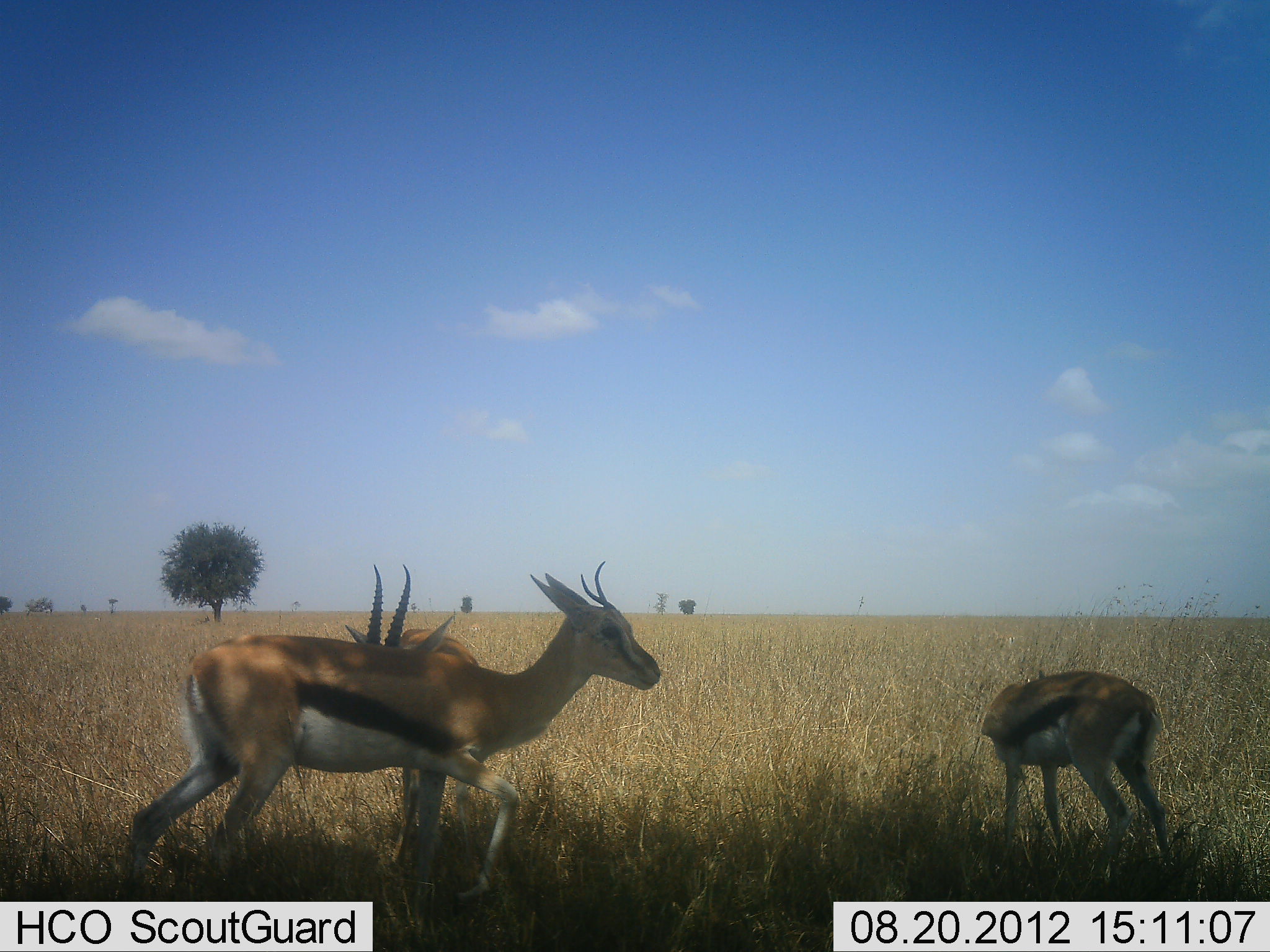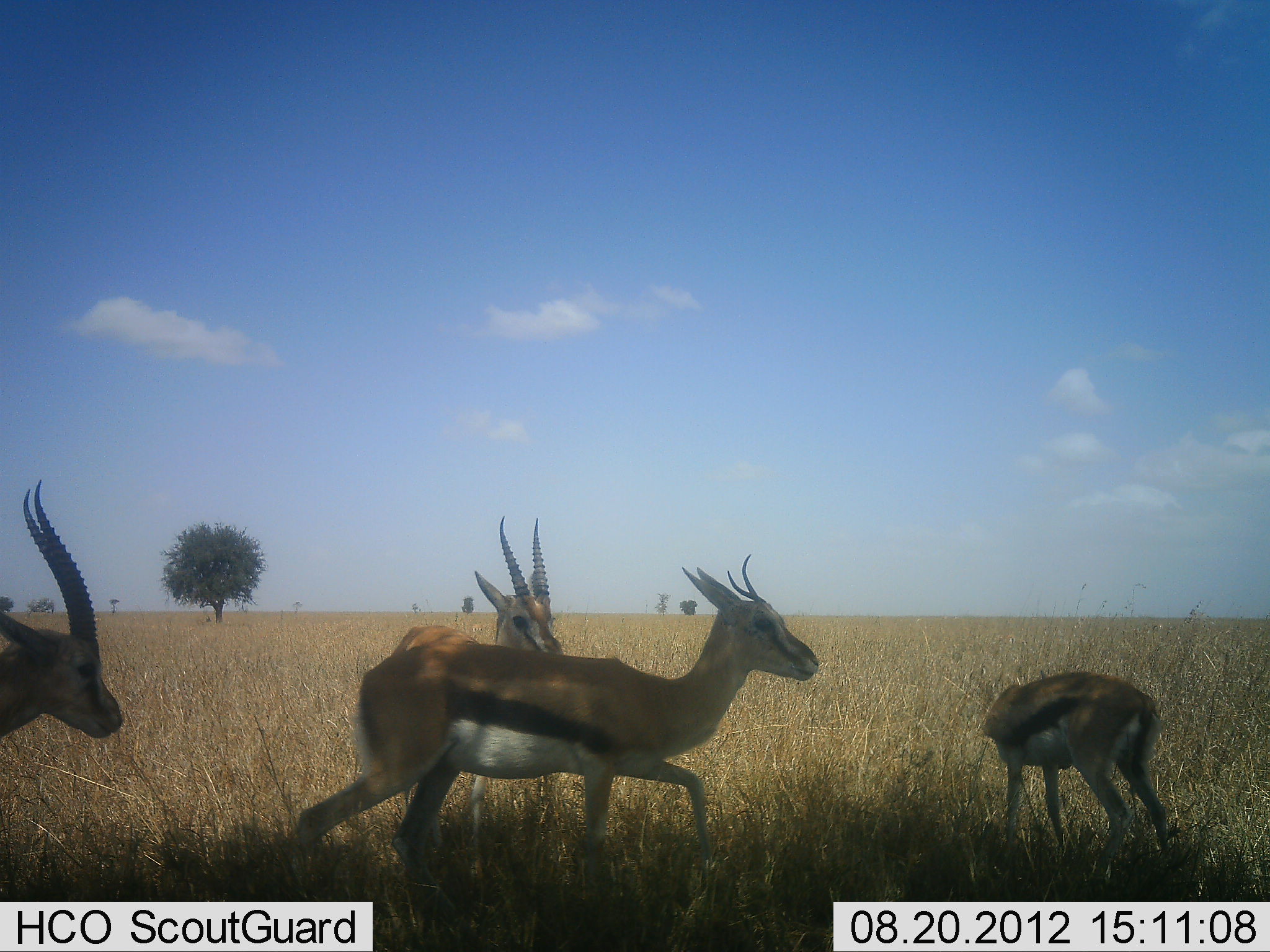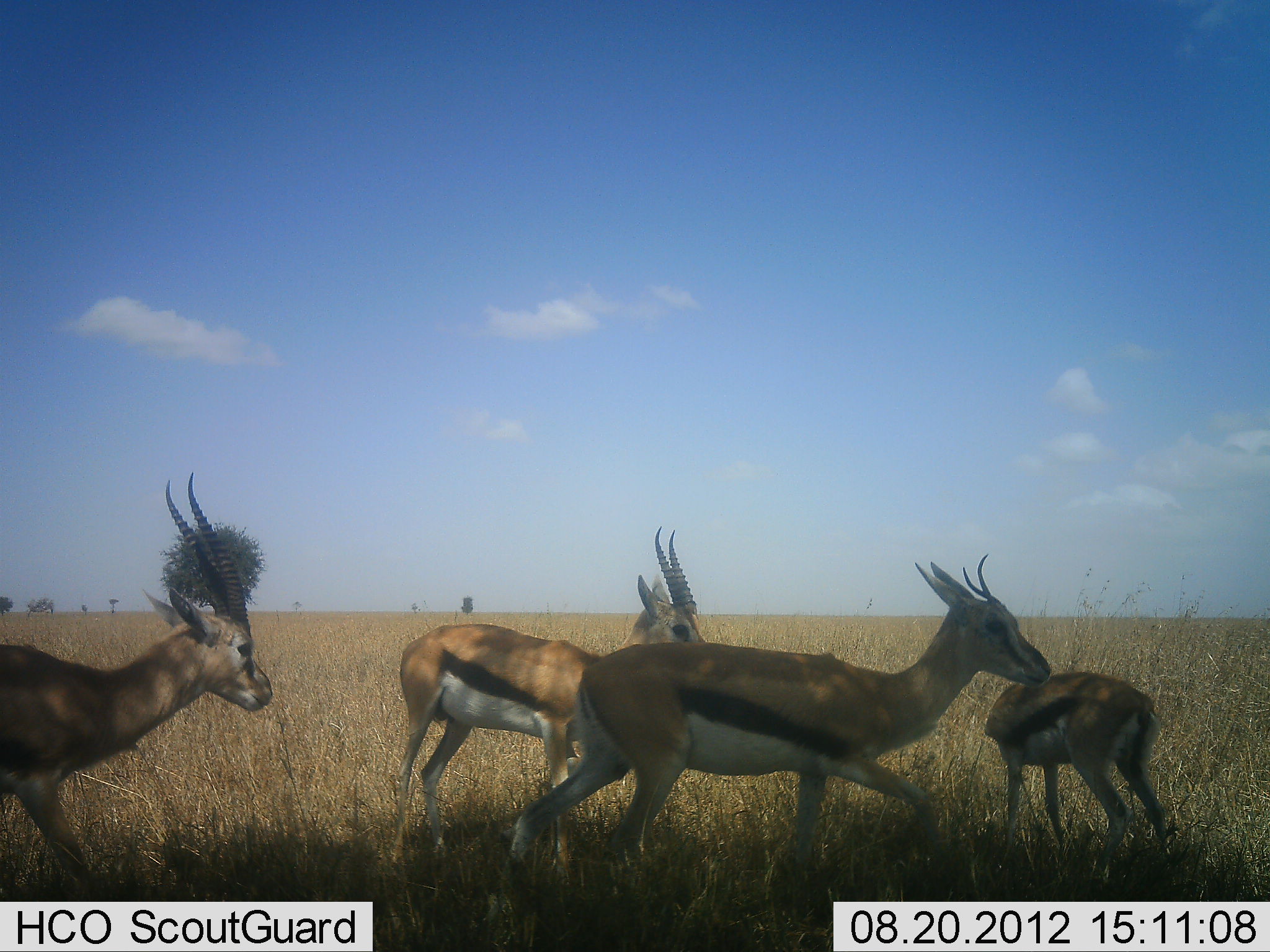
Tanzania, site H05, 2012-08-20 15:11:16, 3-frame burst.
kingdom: Animalia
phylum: Chordata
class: Mammalia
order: Artiodactyla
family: Bovidae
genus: Eudorcas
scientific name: Eudorcas thomsonii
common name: thomson's gazelle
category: gazellethomsons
Gazellethomsons (thomson's gazelle) (Eudorcas thomsonii), count 4. Behavior (volunteer vote fractions): standing 60%, resting 0%, moving 100%, interacting 0%. Young present (vote fraction): 20%. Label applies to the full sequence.